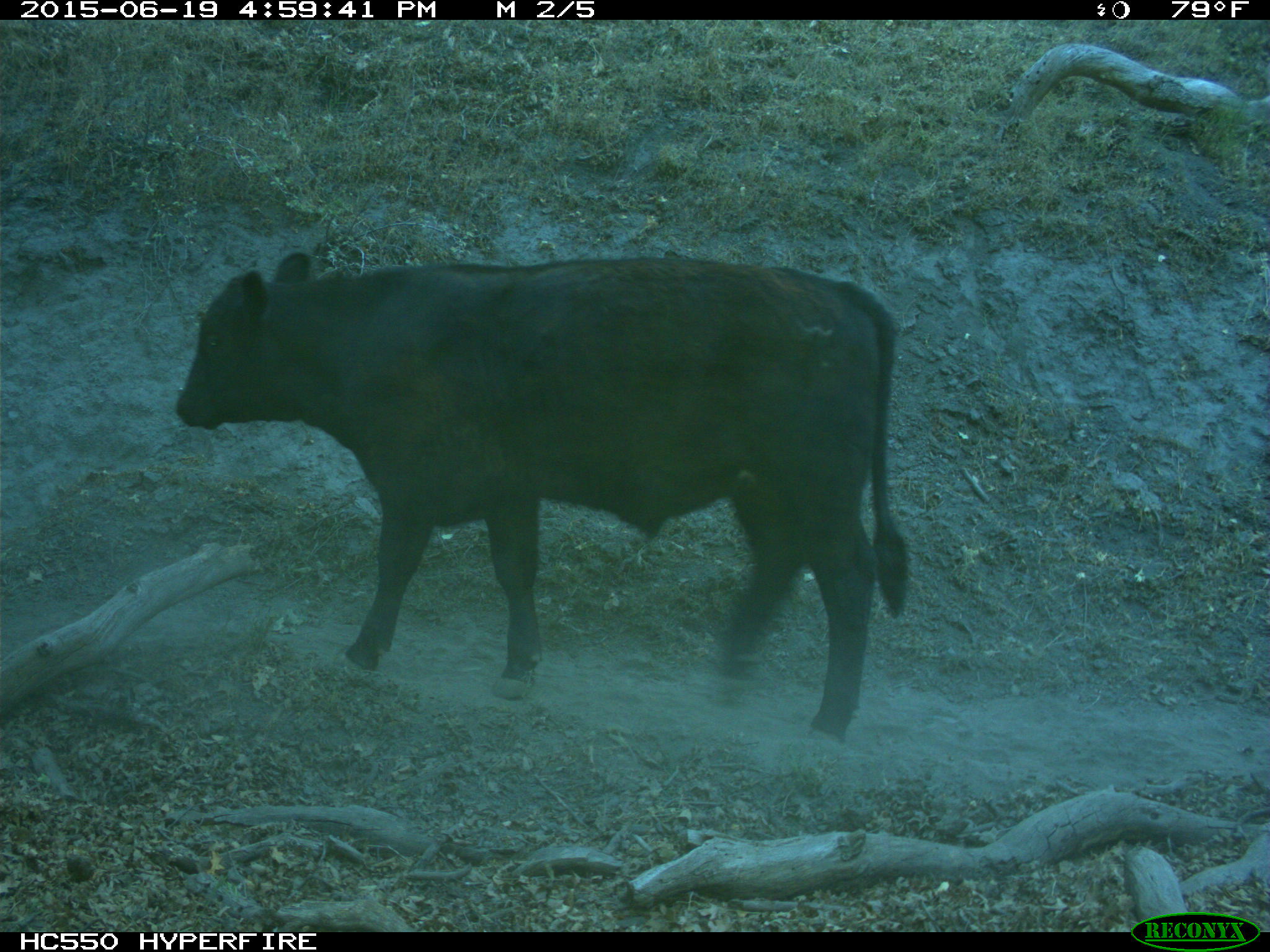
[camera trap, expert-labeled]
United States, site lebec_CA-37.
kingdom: Animalia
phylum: Chordata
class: Mammalia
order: Artiodactyla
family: Bovidae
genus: Bos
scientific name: Bos taurus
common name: domestic cow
Bos taurus (domestic cow).